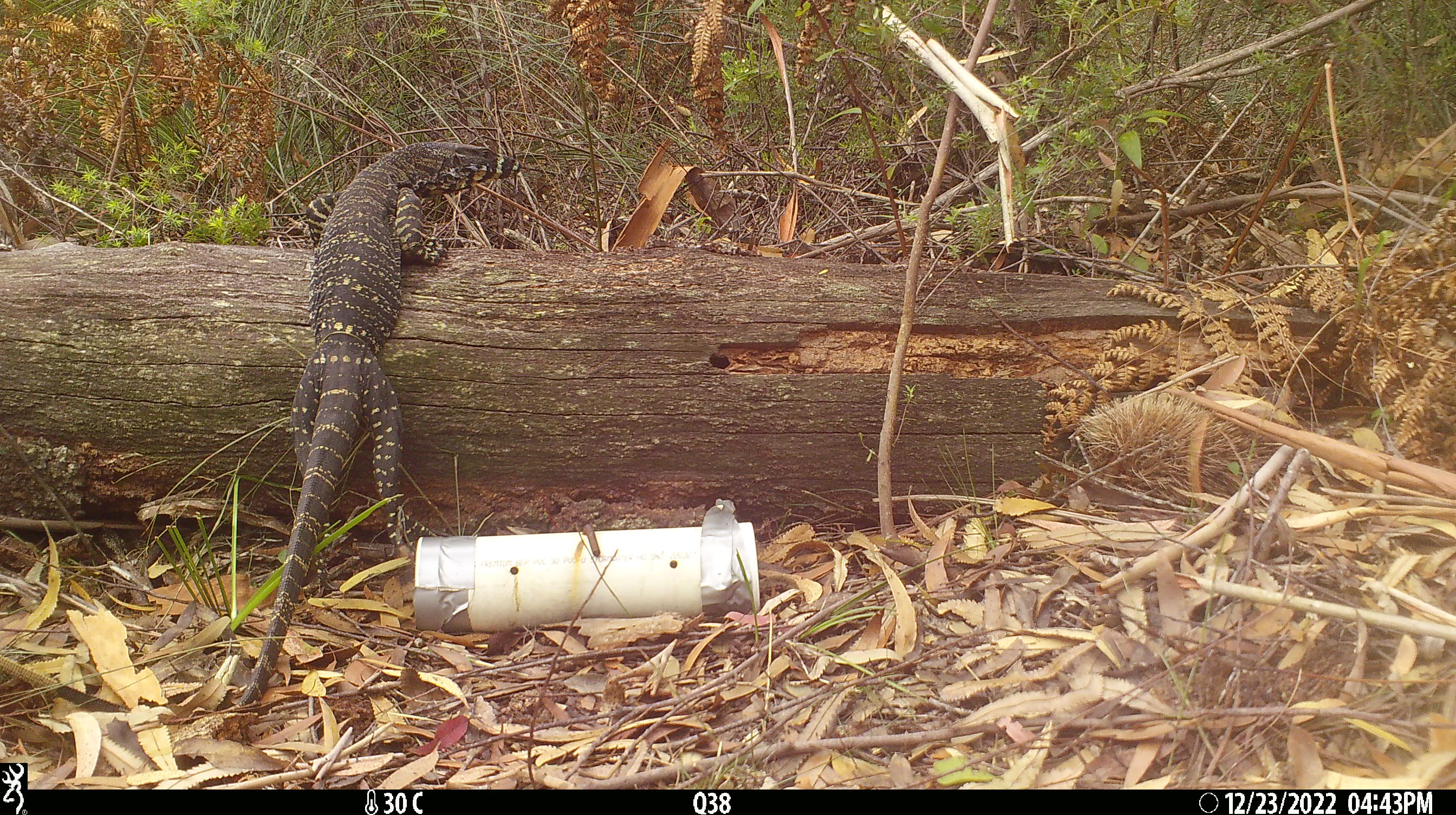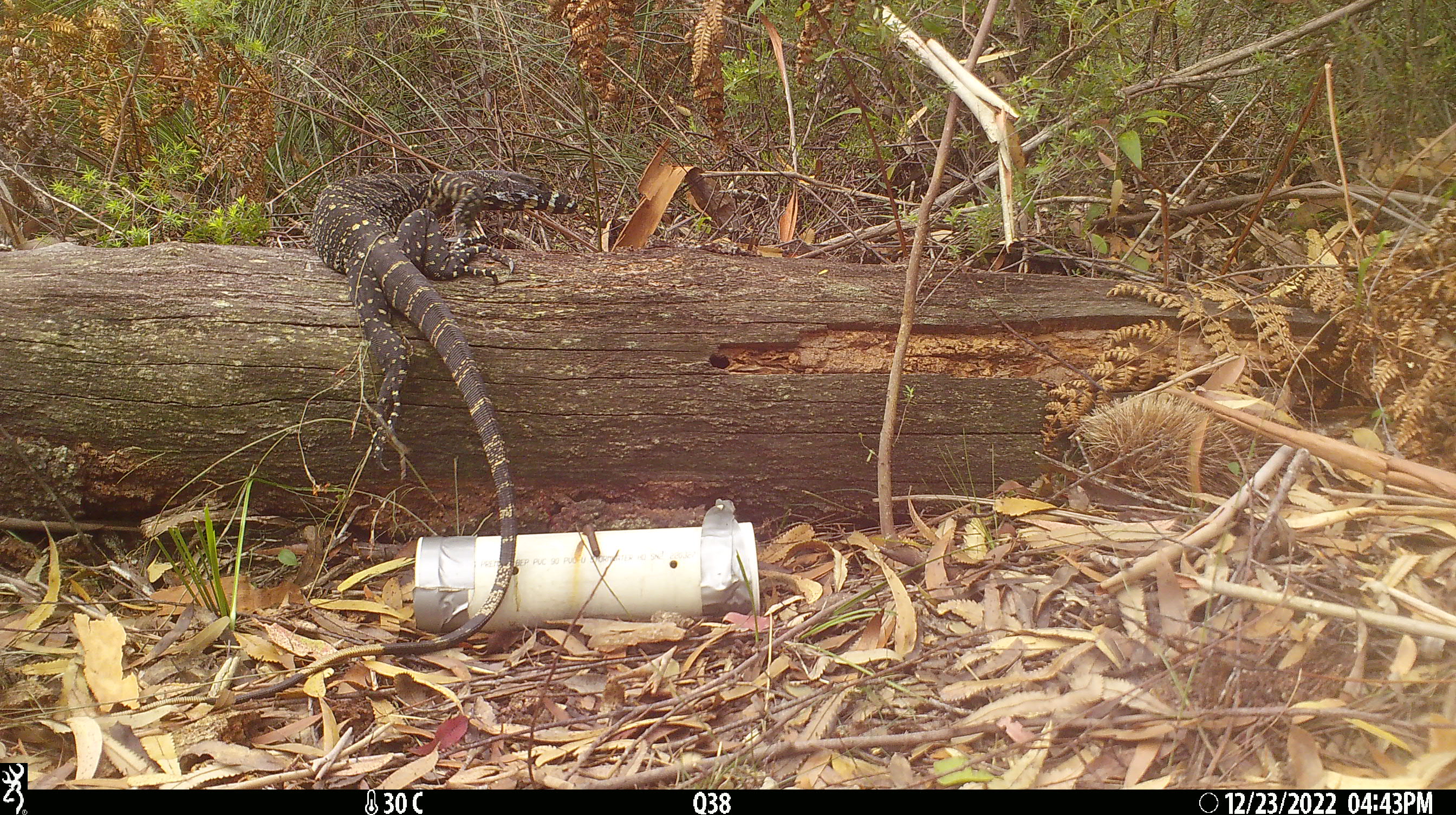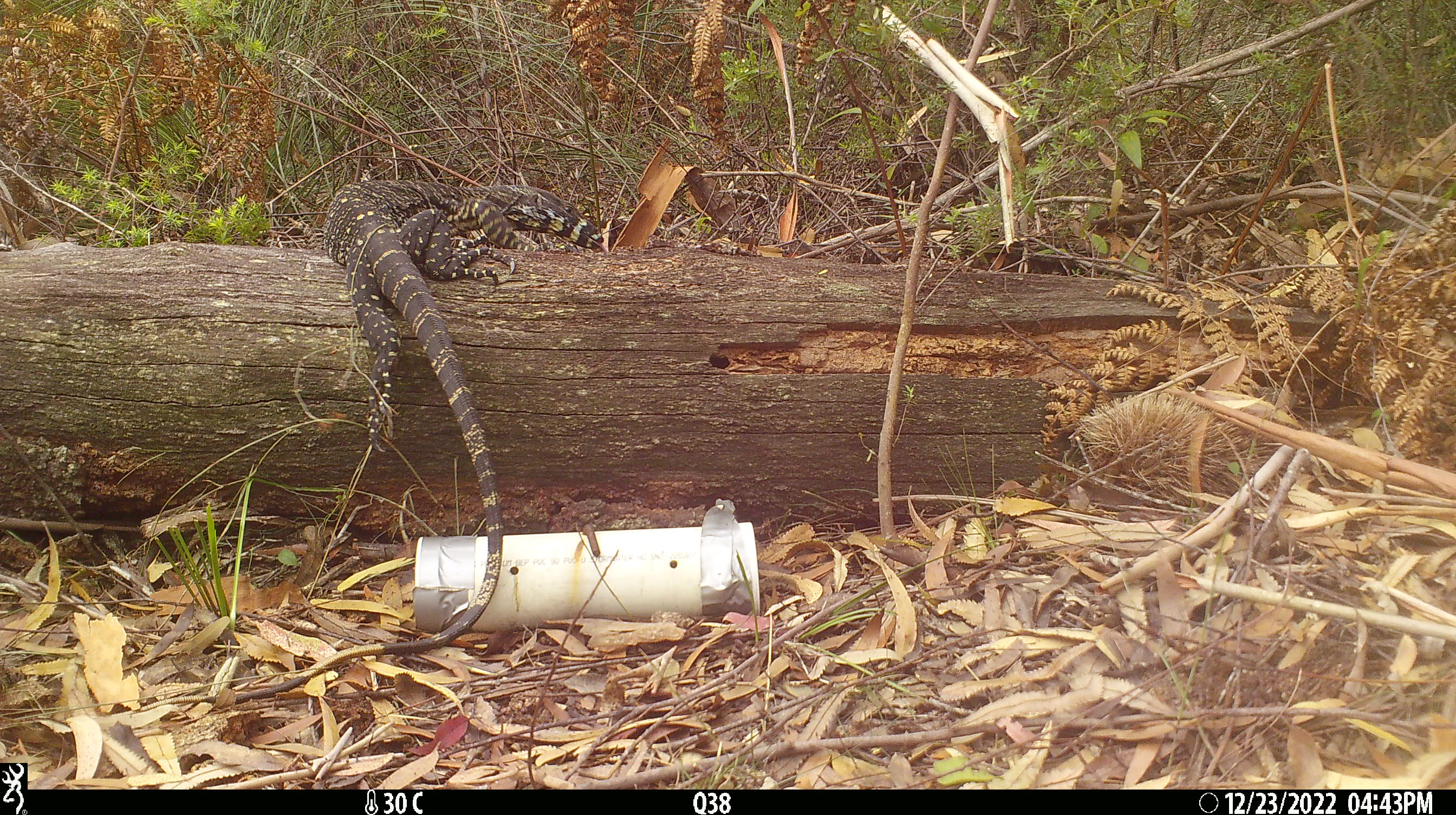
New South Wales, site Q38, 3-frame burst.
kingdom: Animalia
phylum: Chordata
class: Reptilia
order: Squamata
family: Varanidae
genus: Varanus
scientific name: Varanus varius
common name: lace monitor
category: goanna